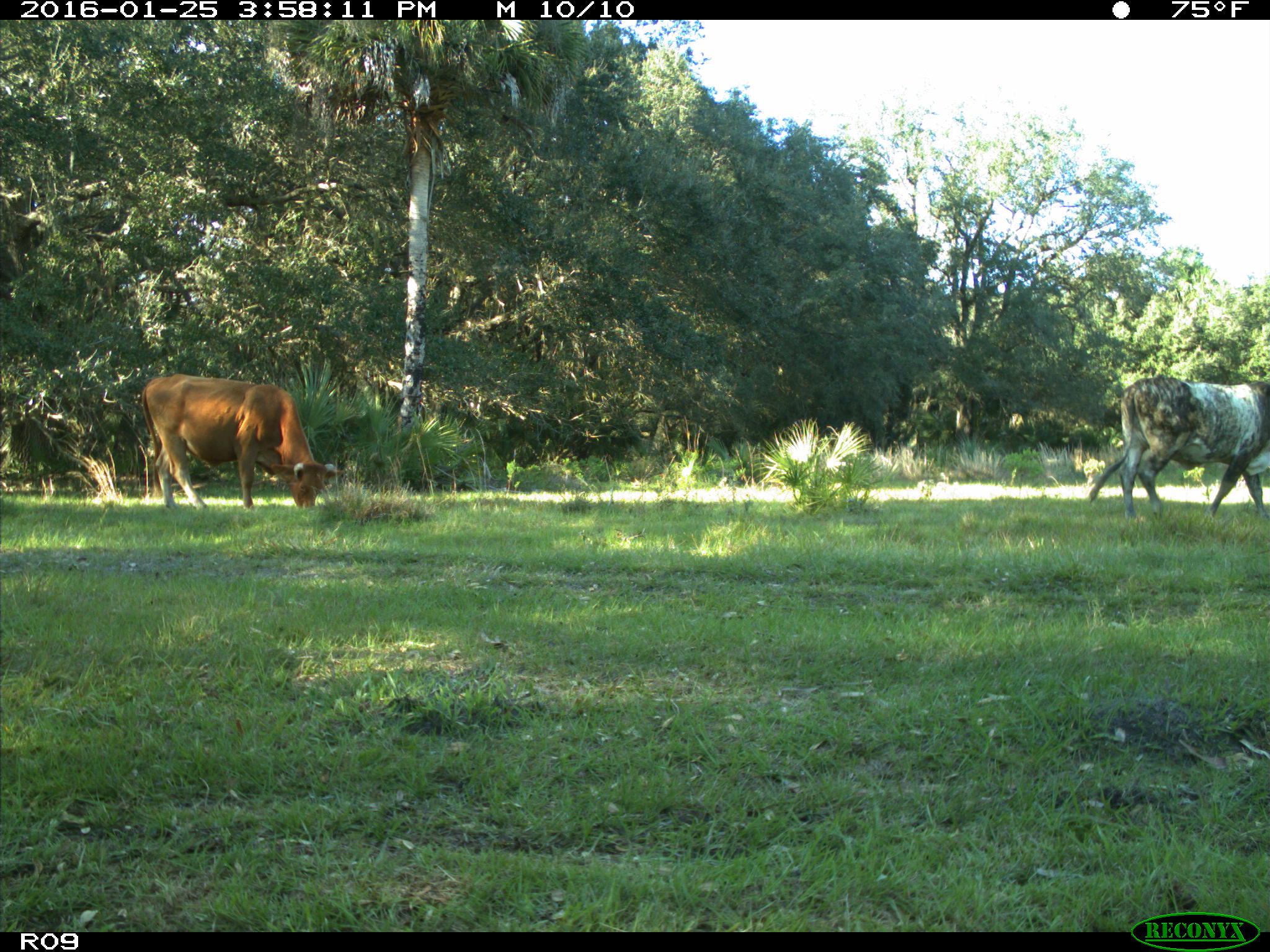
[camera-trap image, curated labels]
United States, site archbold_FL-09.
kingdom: Animalia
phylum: Chordata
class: Mammalia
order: Artiodactyla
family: Bovidae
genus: Bos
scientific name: Bos taurus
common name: domestic cow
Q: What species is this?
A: Bos taurus (domestic cow).